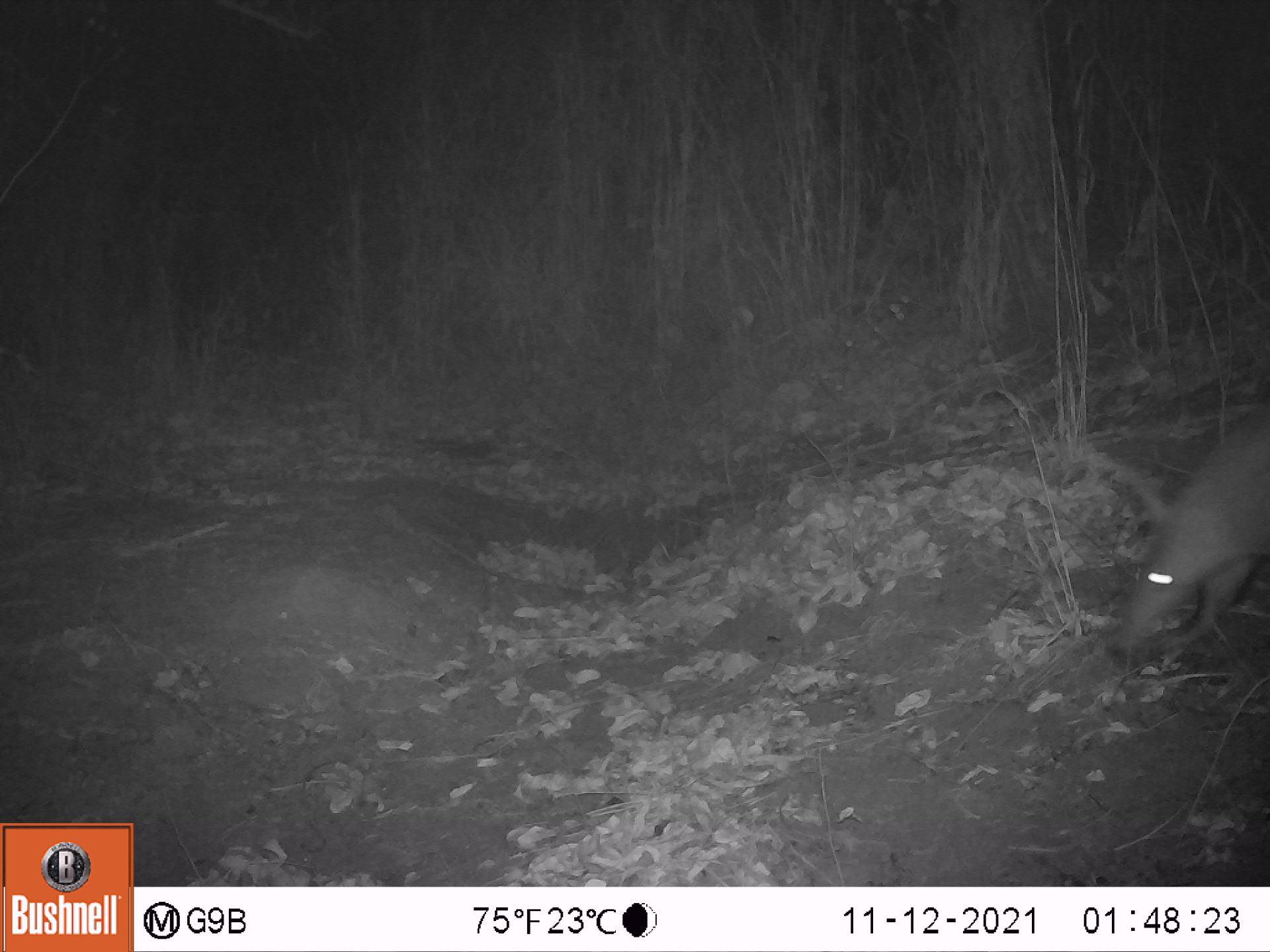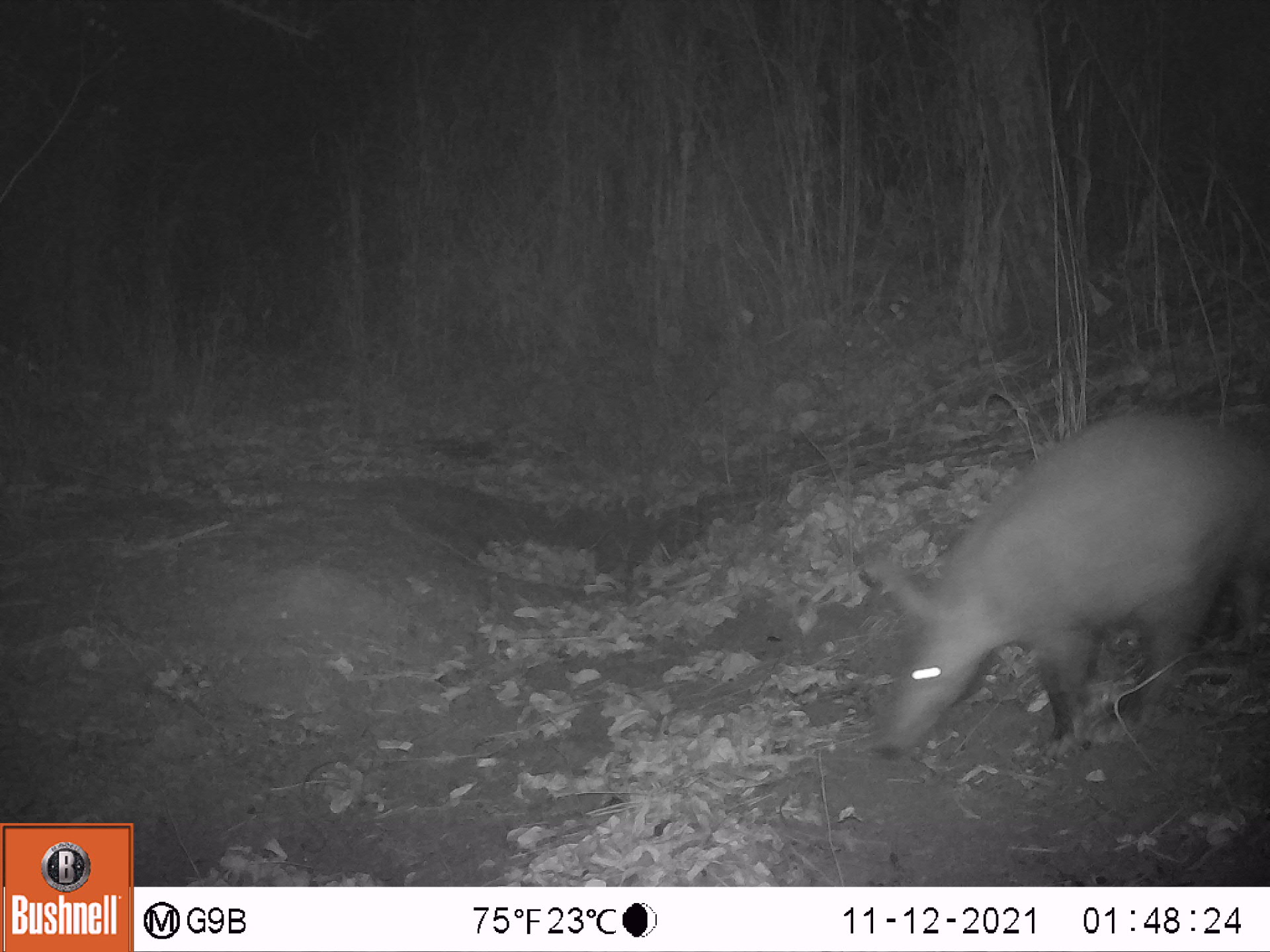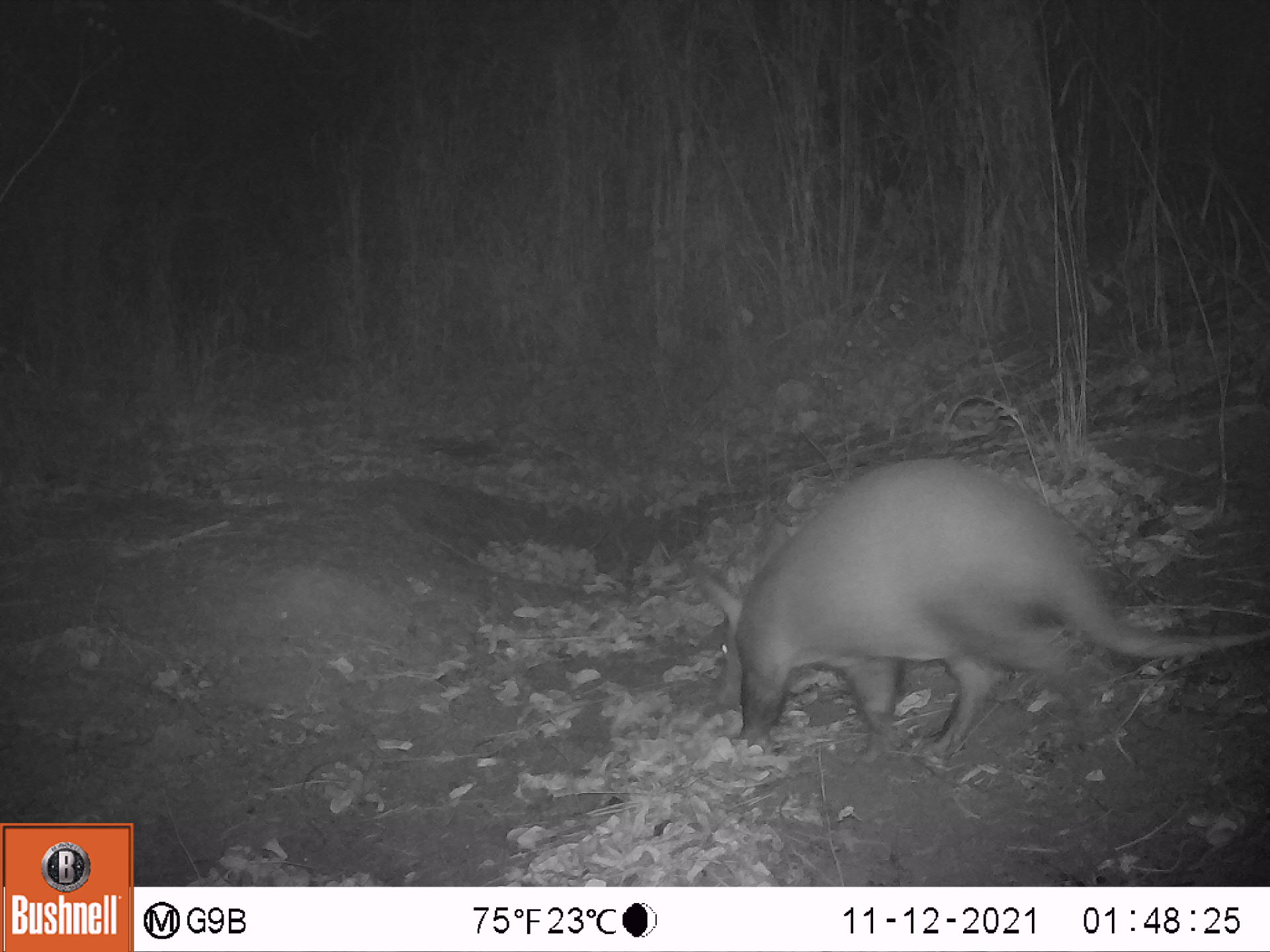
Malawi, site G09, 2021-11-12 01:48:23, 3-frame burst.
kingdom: Animalia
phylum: Chordata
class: Mammalia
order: Tubulidentata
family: Orycteropodidae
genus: Orycteropus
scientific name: Orycteropus afer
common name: aardvark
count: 1